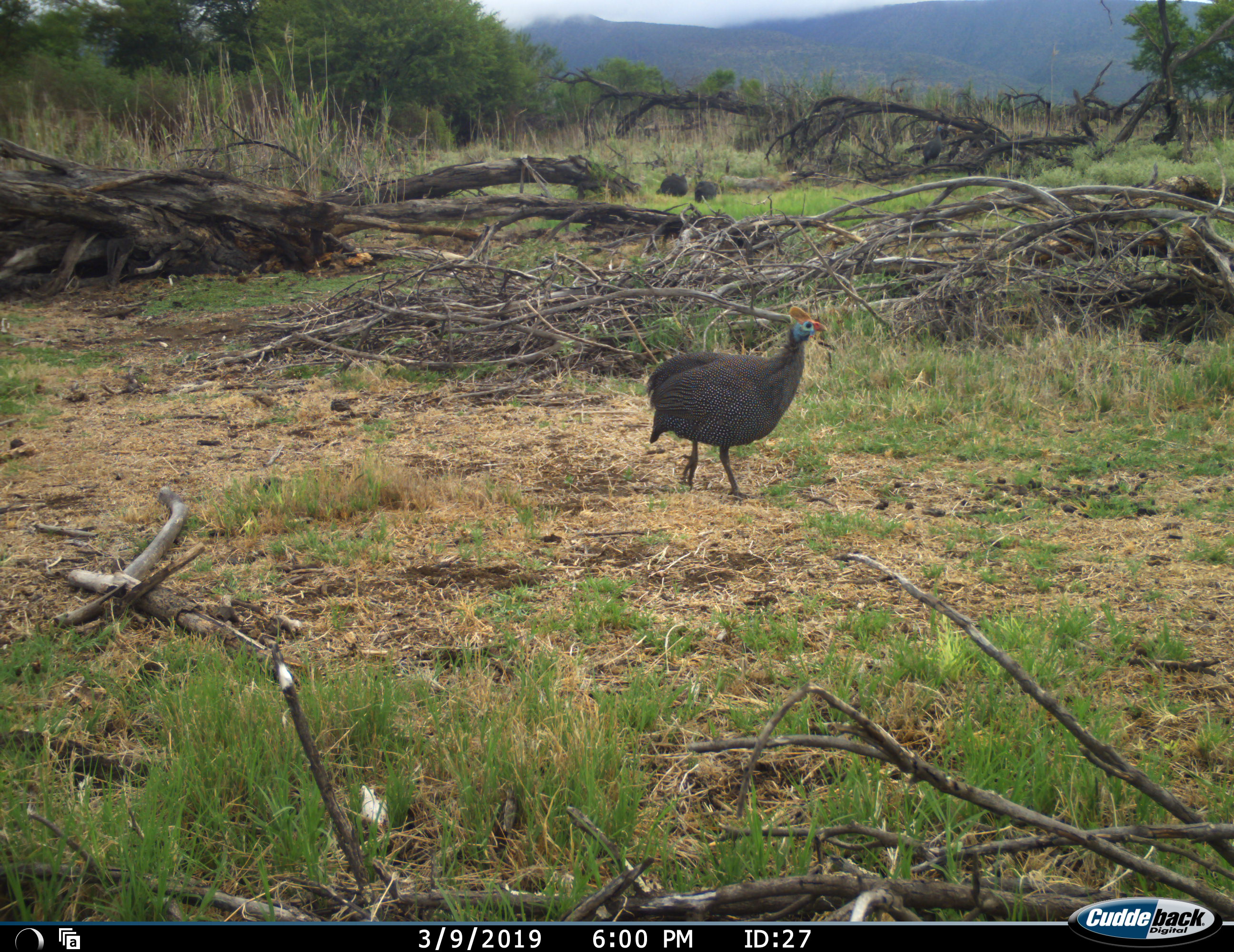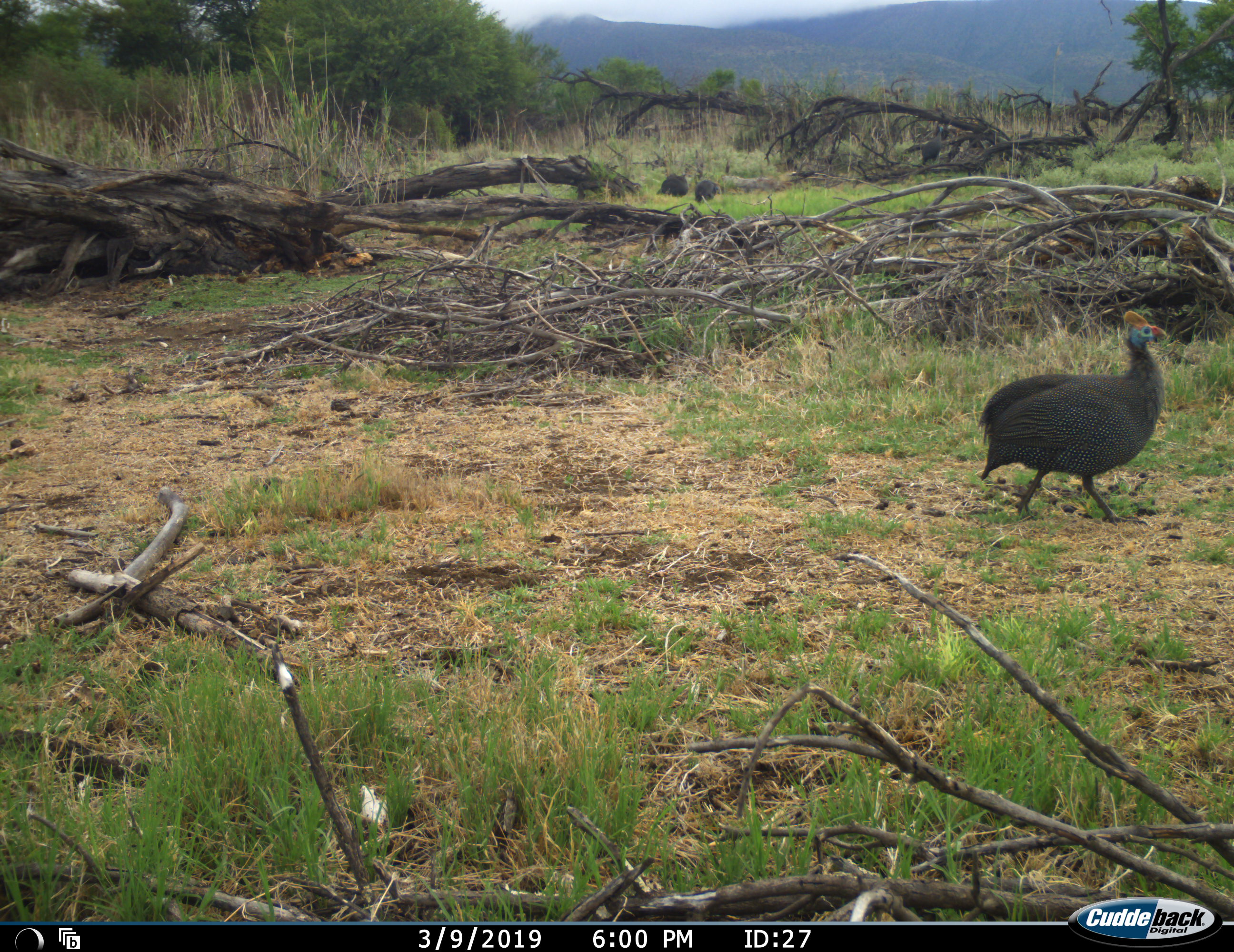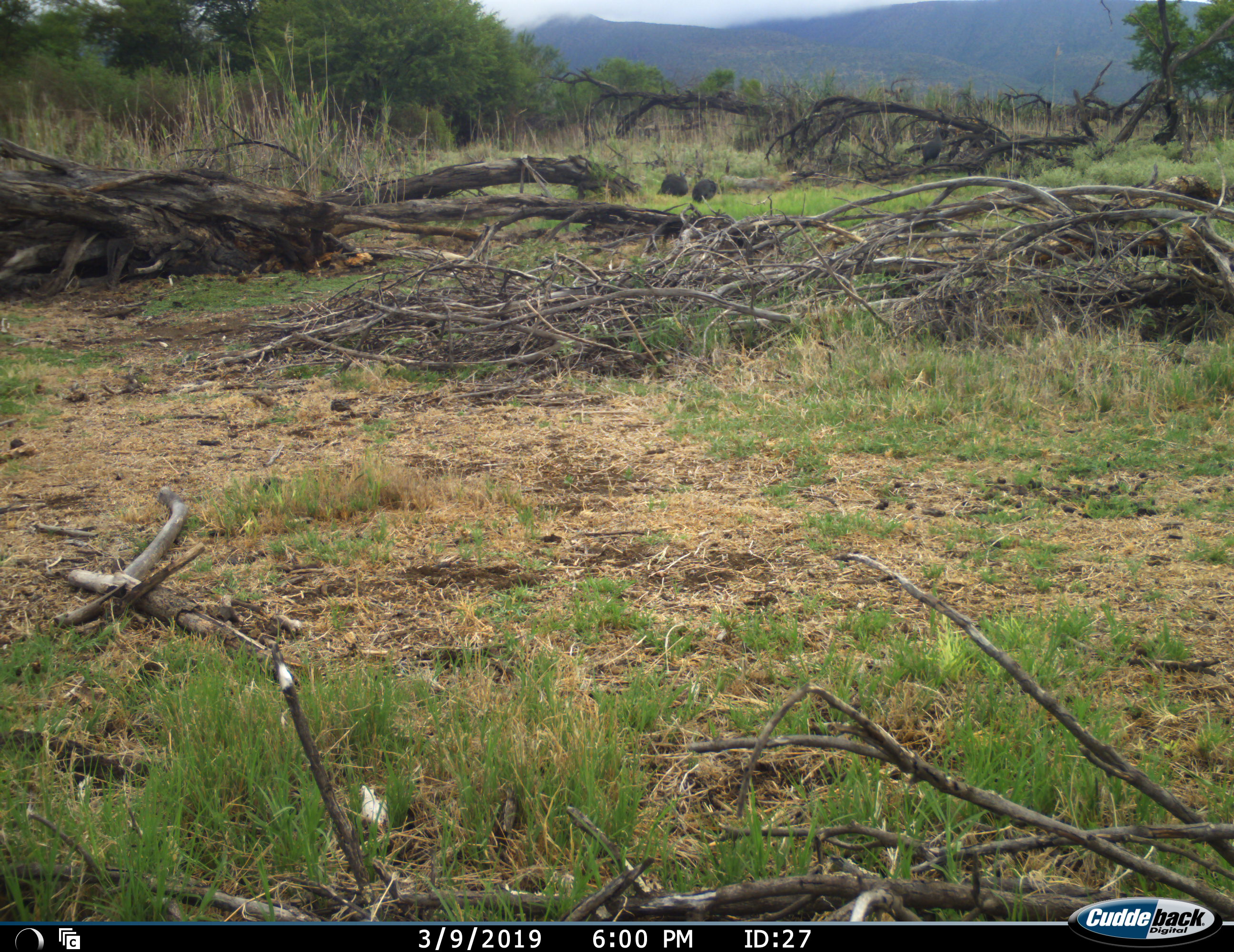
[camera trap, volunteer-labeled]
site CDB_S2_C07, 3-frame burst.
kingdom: Animalia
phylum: Chordata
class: Aves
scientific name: Aves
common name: bird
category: birdother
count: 1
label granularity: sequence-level